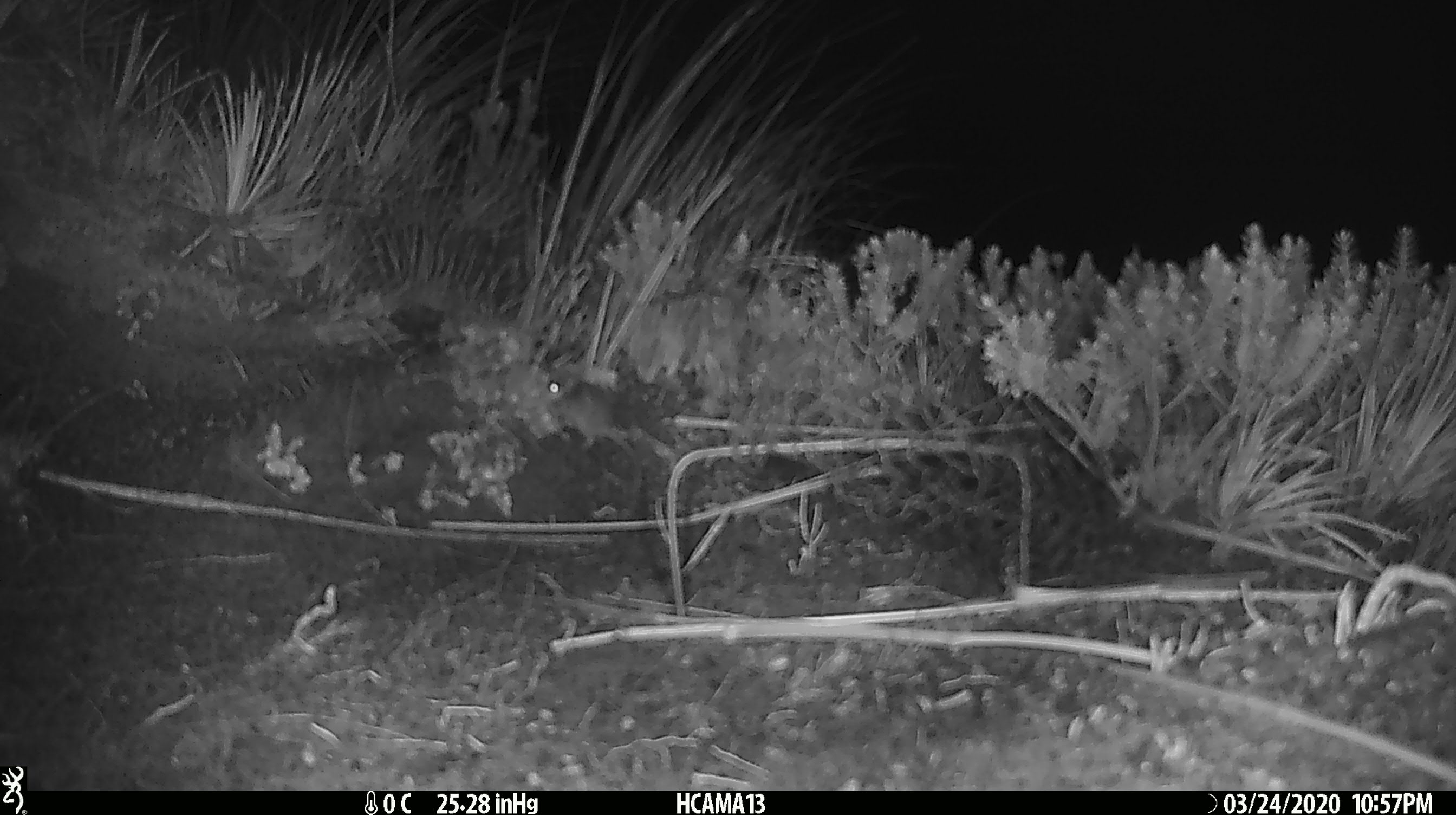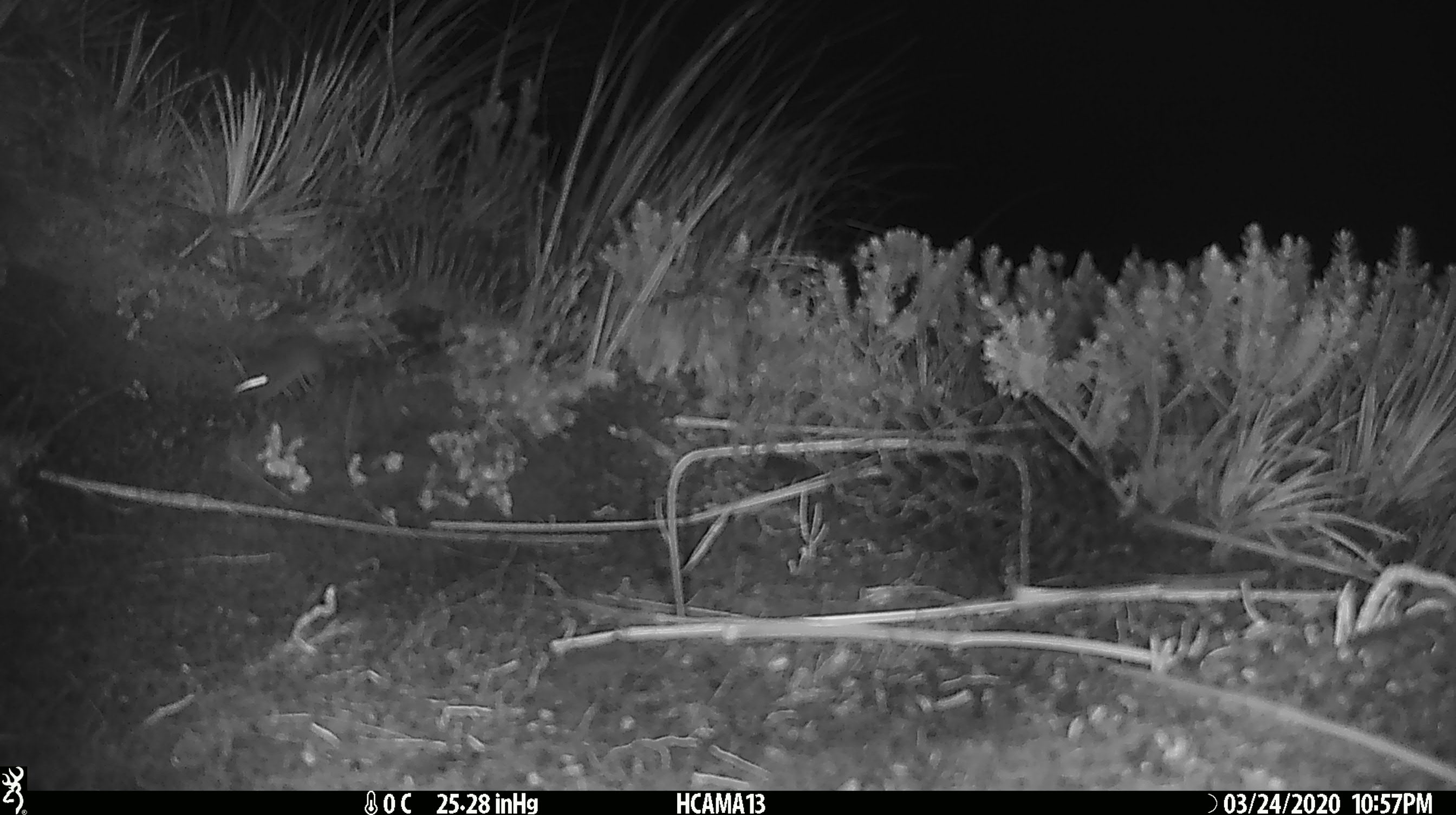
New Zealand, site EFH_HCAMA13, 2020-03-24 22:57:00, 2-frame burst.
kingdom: Animalia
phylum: Chordata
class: Mammalia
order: Rodentia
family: Muridae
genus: Mus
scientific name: Mus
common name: mouse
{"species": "mouse (Mus)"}